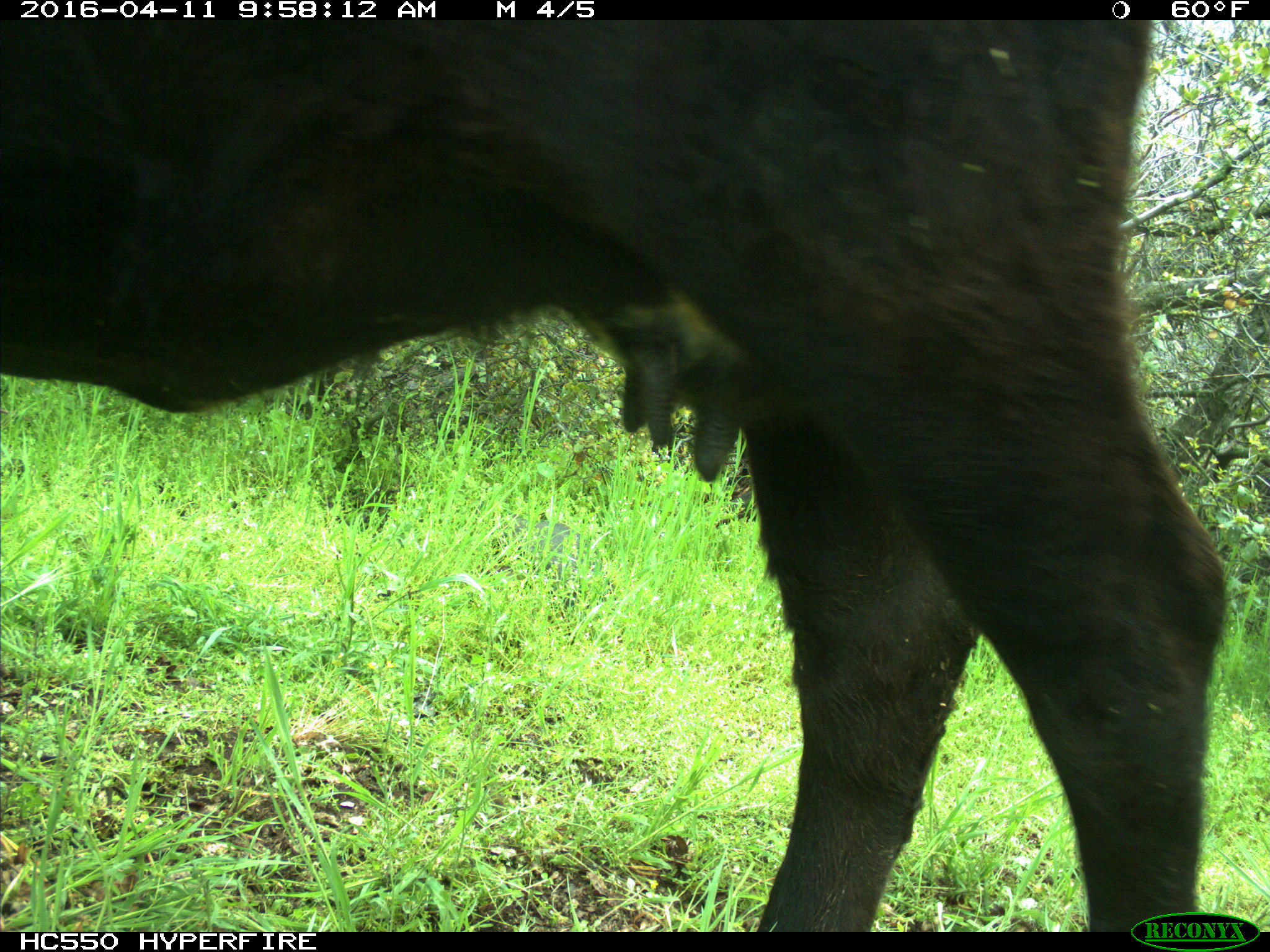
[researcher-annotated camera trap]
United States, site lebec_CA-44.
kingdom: Animalia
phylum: Chordata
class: Mammalia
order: Artiodactyla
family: Bovidae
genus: Bos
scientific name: Bos taurus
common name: domestic cow